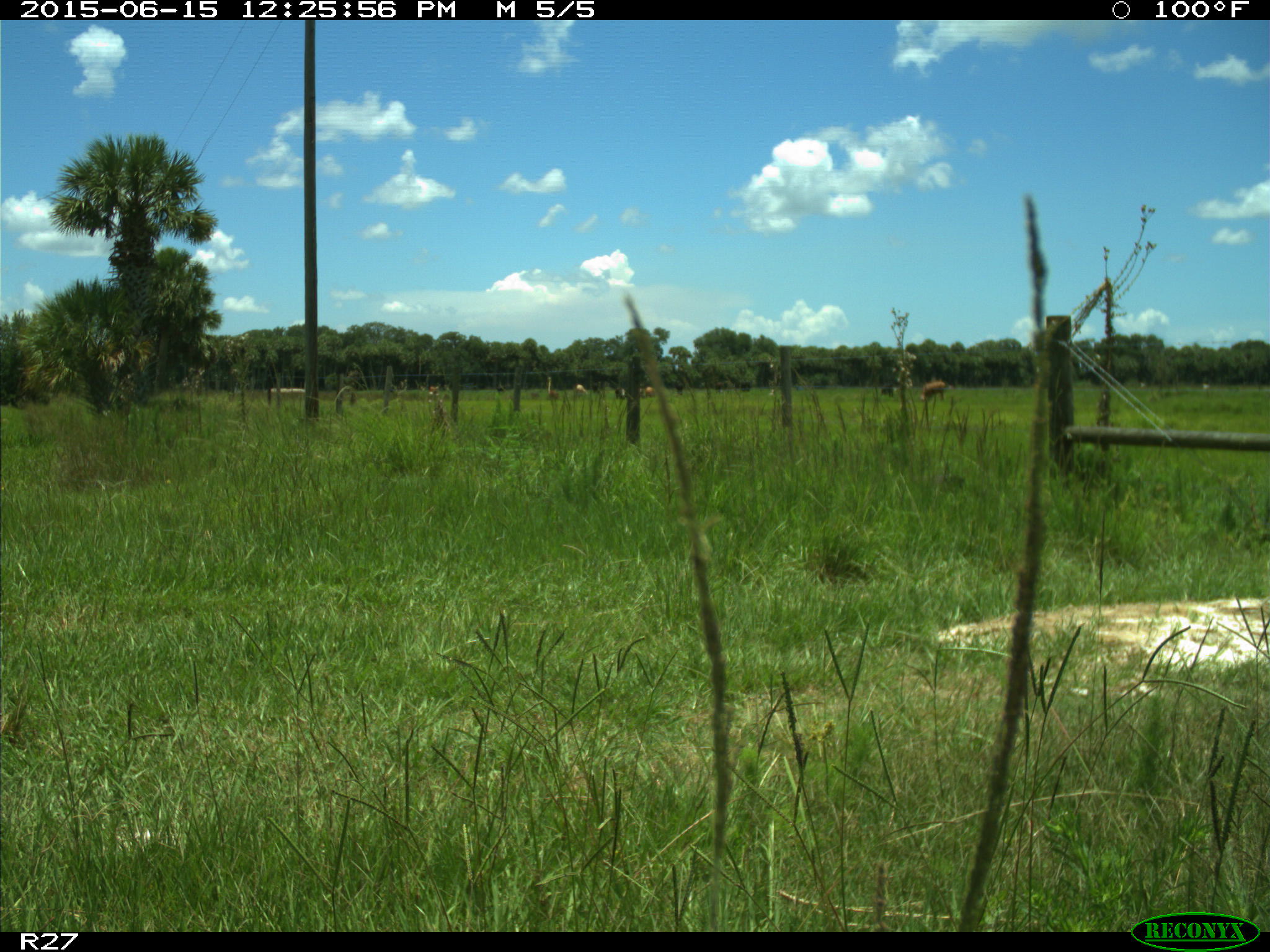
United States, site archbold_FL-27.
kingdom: Animalia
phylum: Chordata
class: Mammalia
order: Artiodactyla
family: Bovidae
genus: Bos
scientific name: Bos taurus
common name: domestic cow